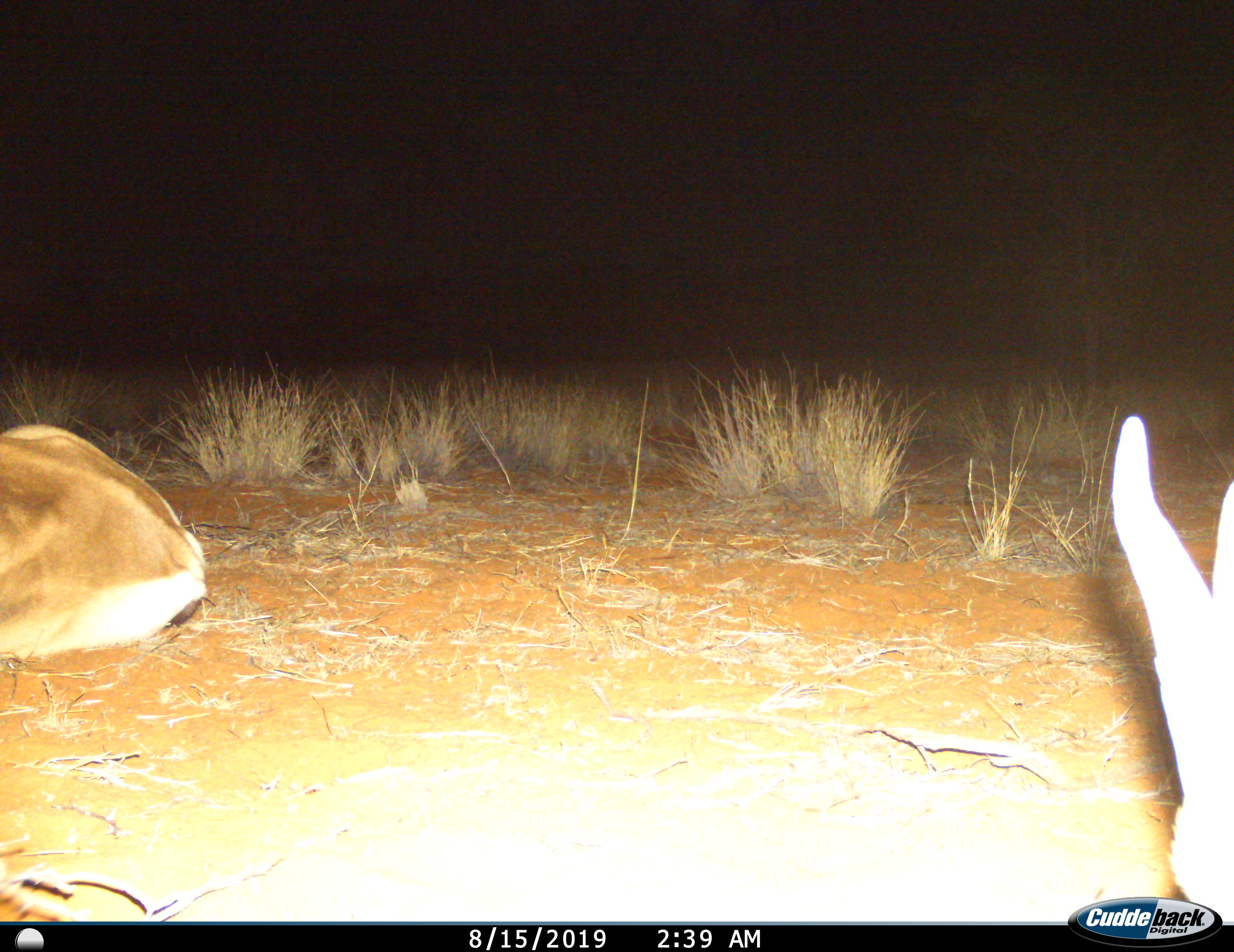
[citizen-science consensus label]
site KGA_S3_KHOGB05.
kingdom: Animalia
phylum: Chordata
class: Mammalia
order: Artiodactyla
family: Bovidae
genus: Antidorcas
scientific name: Antidorcas marsupialis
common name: springbok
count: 2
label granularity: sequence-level